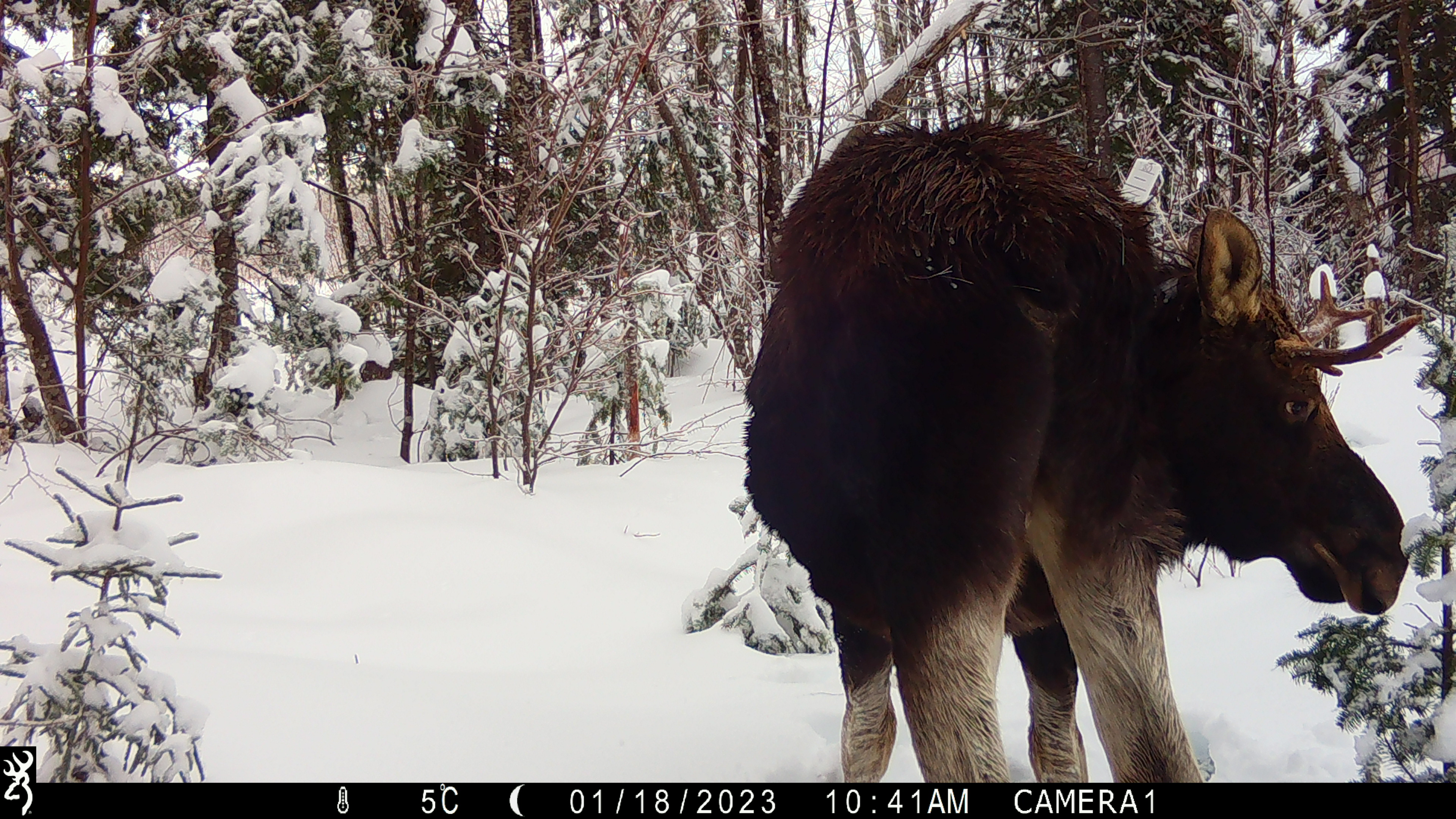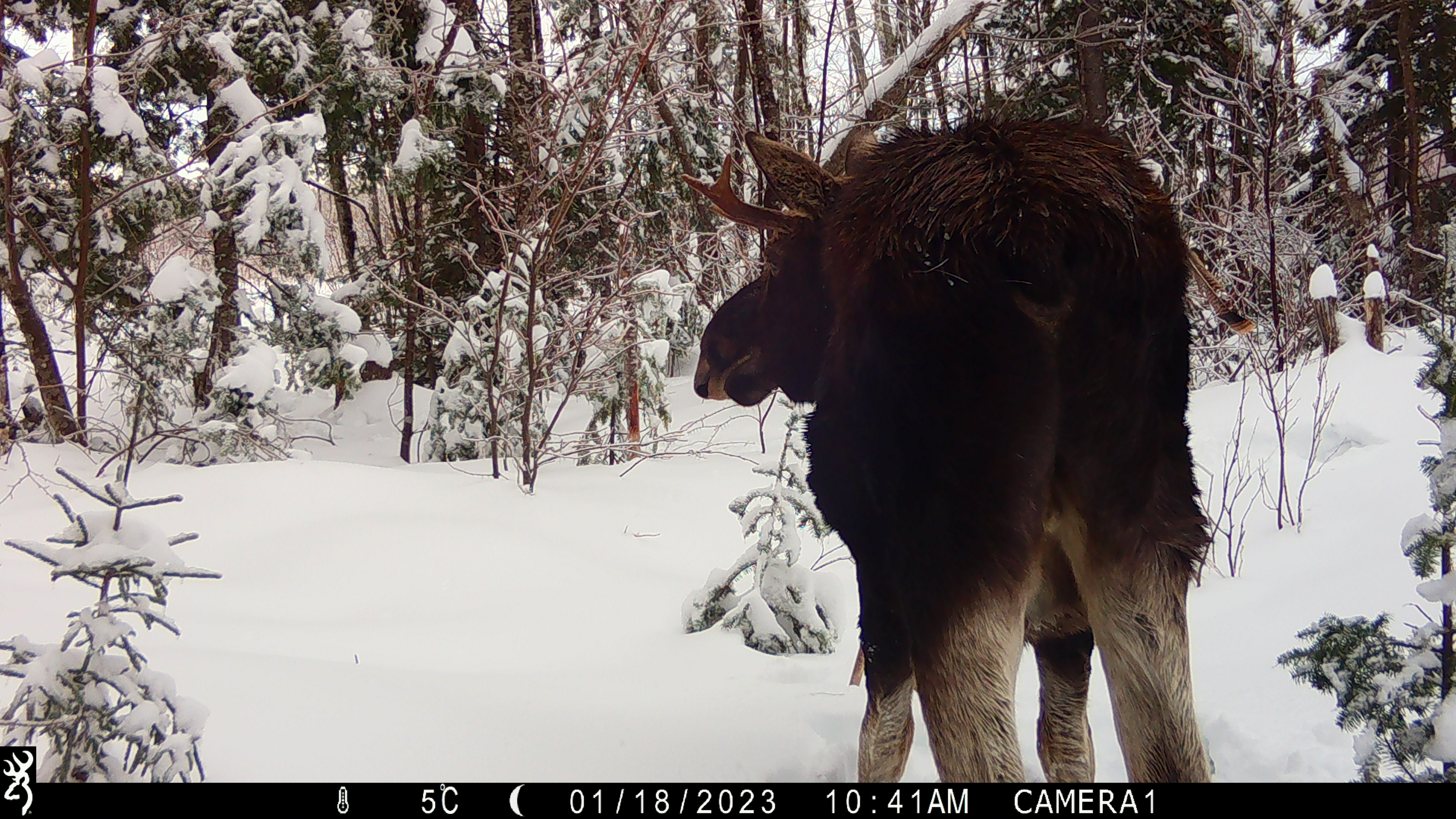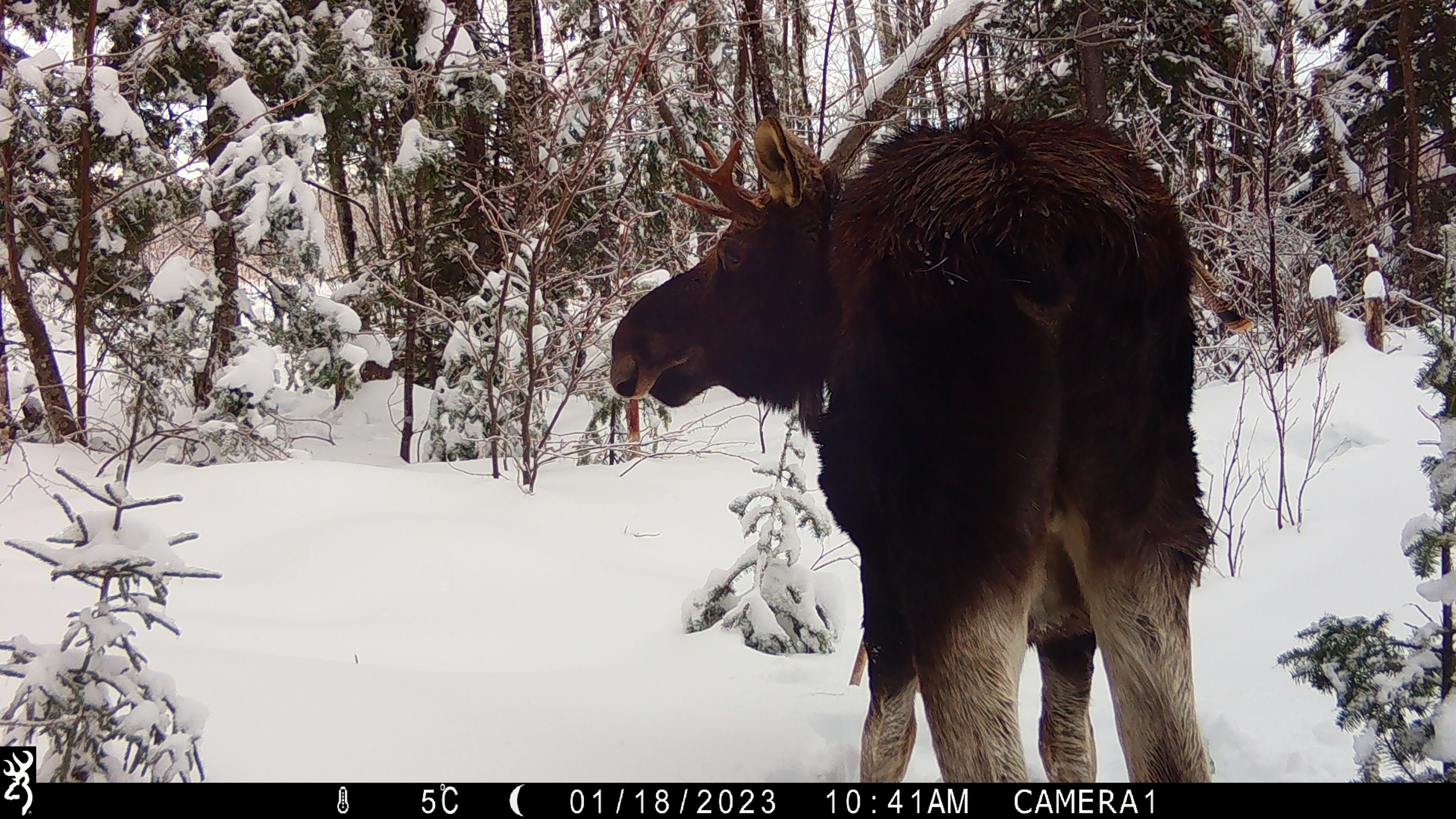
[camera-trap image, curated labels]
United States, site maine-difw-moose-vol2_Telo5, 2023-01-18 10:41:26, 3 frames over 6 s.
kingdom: Animalia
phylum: Chordata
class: Mammalia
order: Artiodactyla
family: Cervidae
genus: Alces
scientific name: Alces alces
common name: moose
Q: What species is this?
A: Moose (Alces alces).